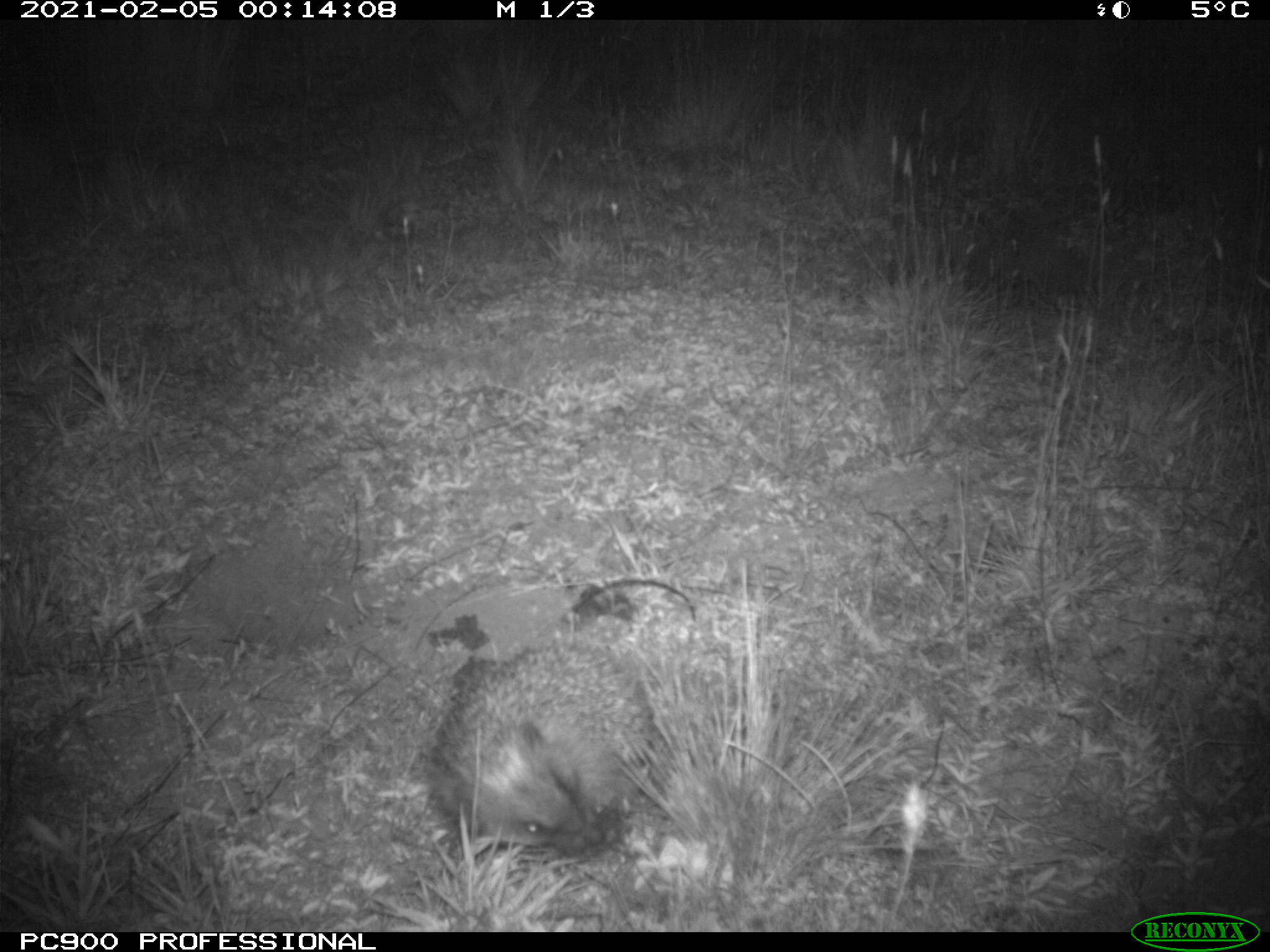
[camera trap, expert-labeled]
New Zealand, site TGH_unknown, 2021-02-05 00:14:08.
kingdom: Animalia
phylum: Chordata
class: Mammalia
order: Eulipotyphla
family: Erinaceidae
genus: Erinaceus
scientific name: Erinaceus europaeus europaeus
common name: european hedgehog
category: hedgehog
Hedgehog (european hedgehog) (Erinaceus europaeus europaeus).